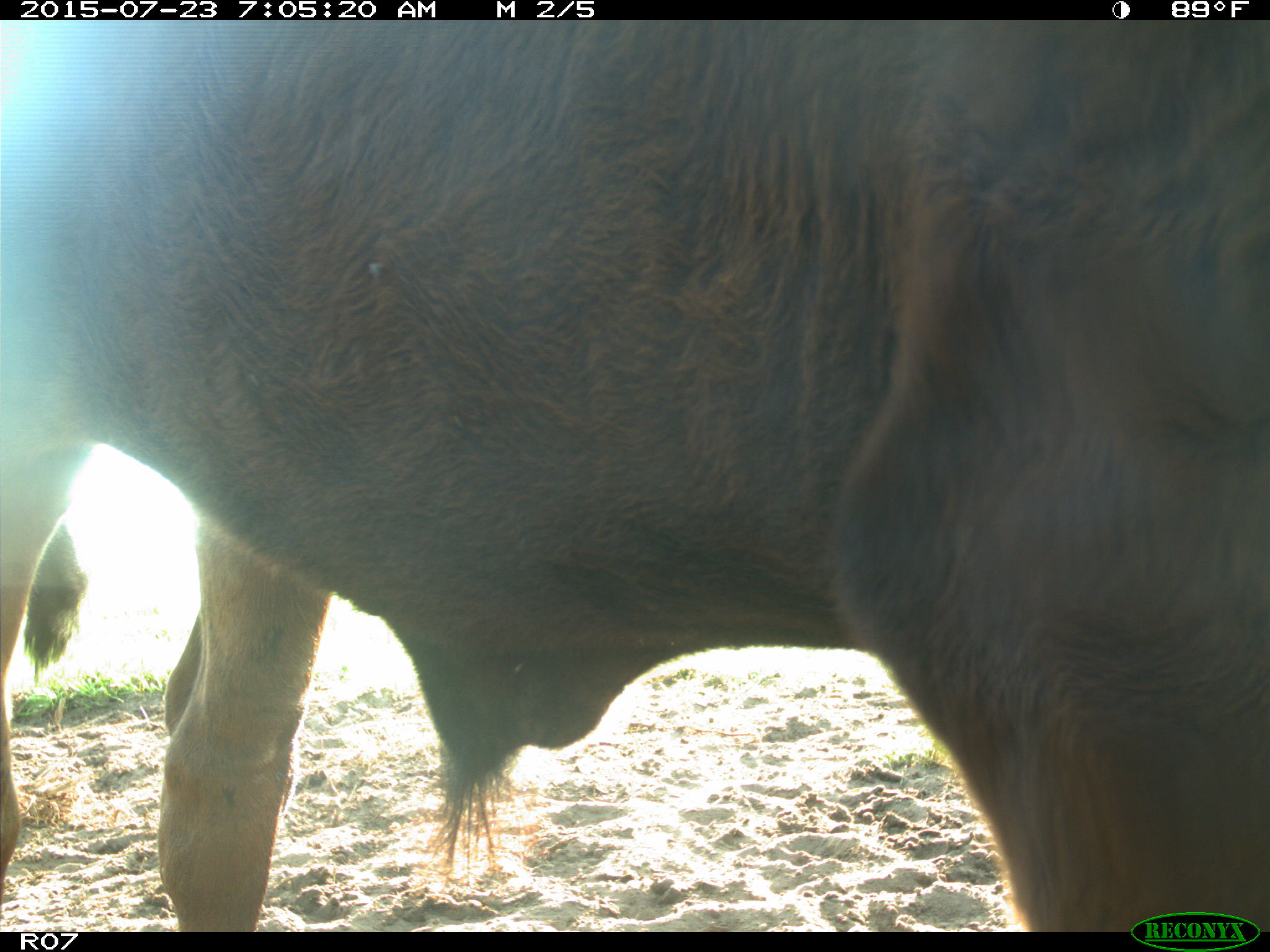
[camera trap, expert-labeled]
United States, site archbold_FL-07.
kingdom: Animalia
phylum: Chordata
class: Mammalia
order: Artiodactyla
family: Bovidae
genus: Bos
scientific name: Bos taurus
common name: domestic cow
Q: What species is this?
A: Bos taurus (domestic cow).